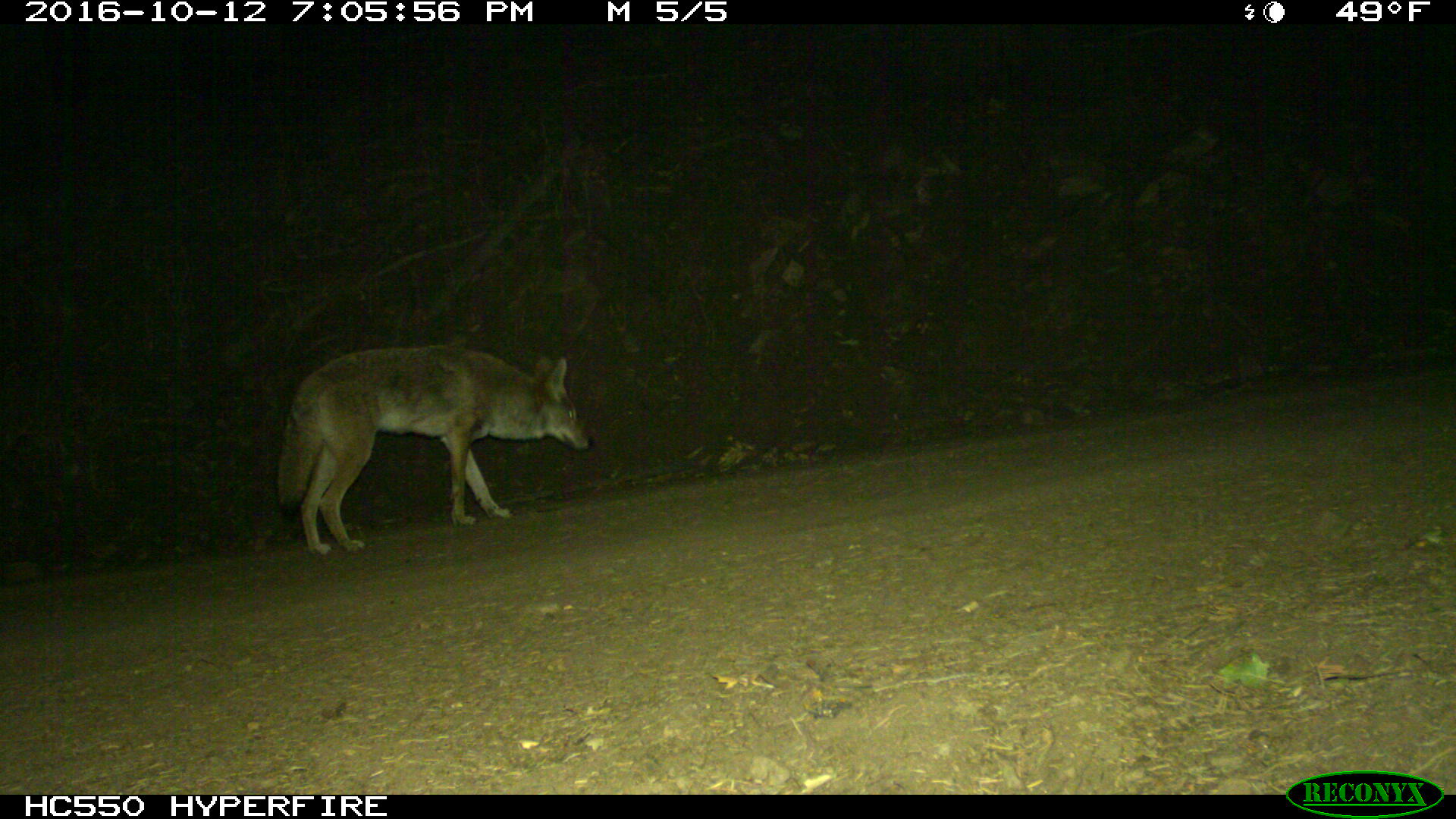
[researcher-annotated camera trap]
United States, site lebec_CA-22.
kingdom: Animalia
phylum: Chordata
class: Mammalia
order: Carnivora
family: Canidae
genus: Canis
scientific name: Canis latrans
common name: coyote